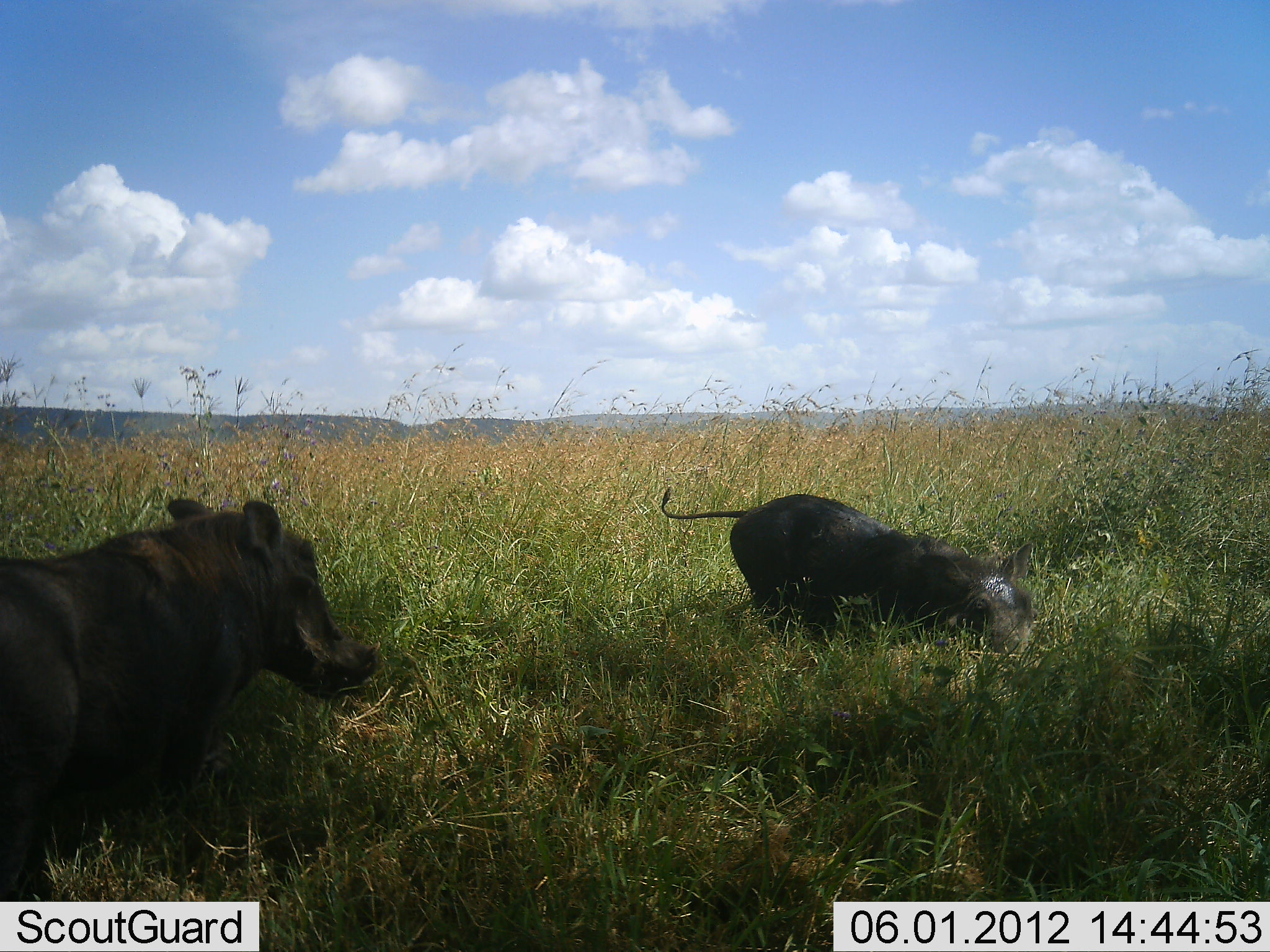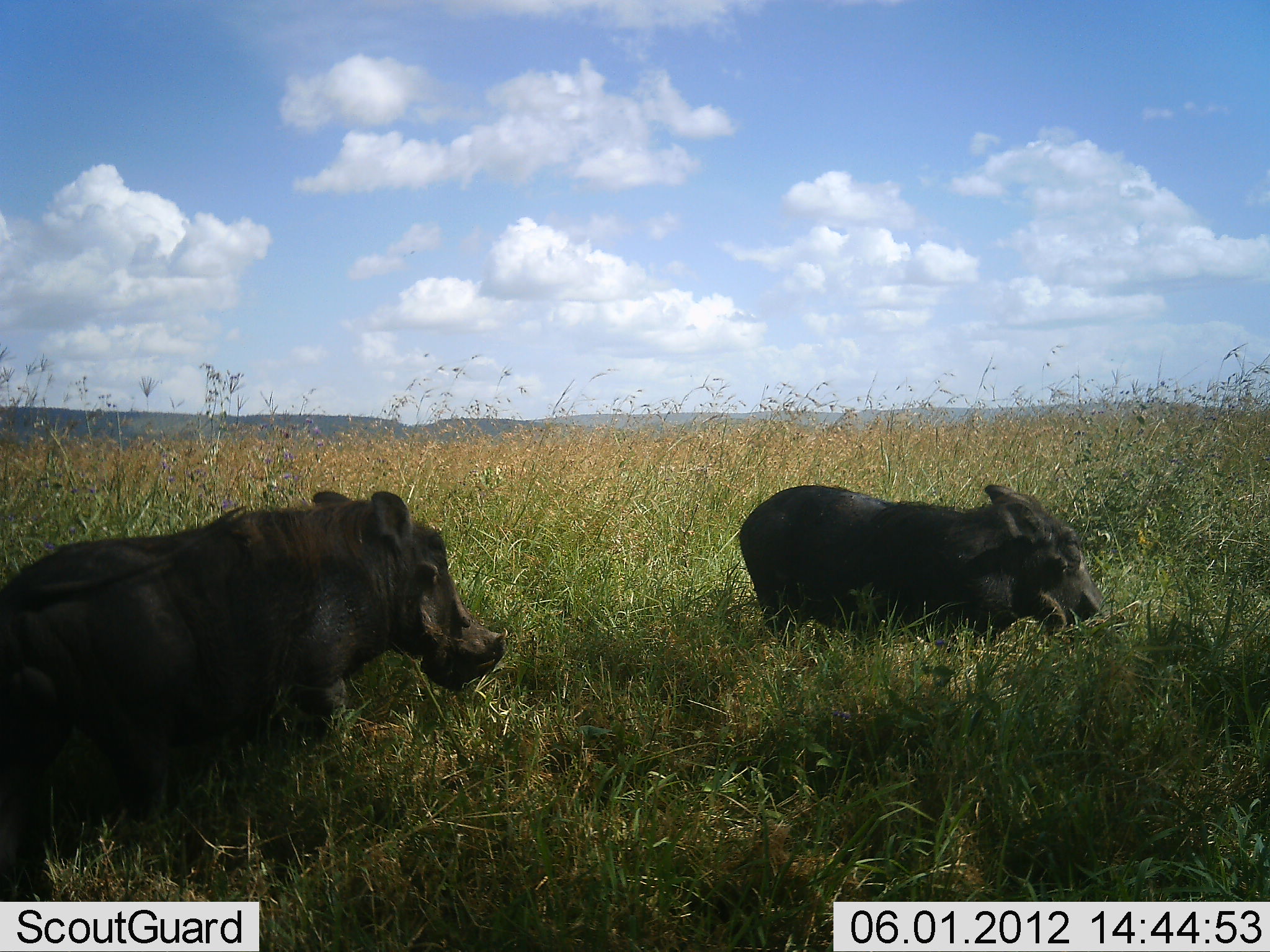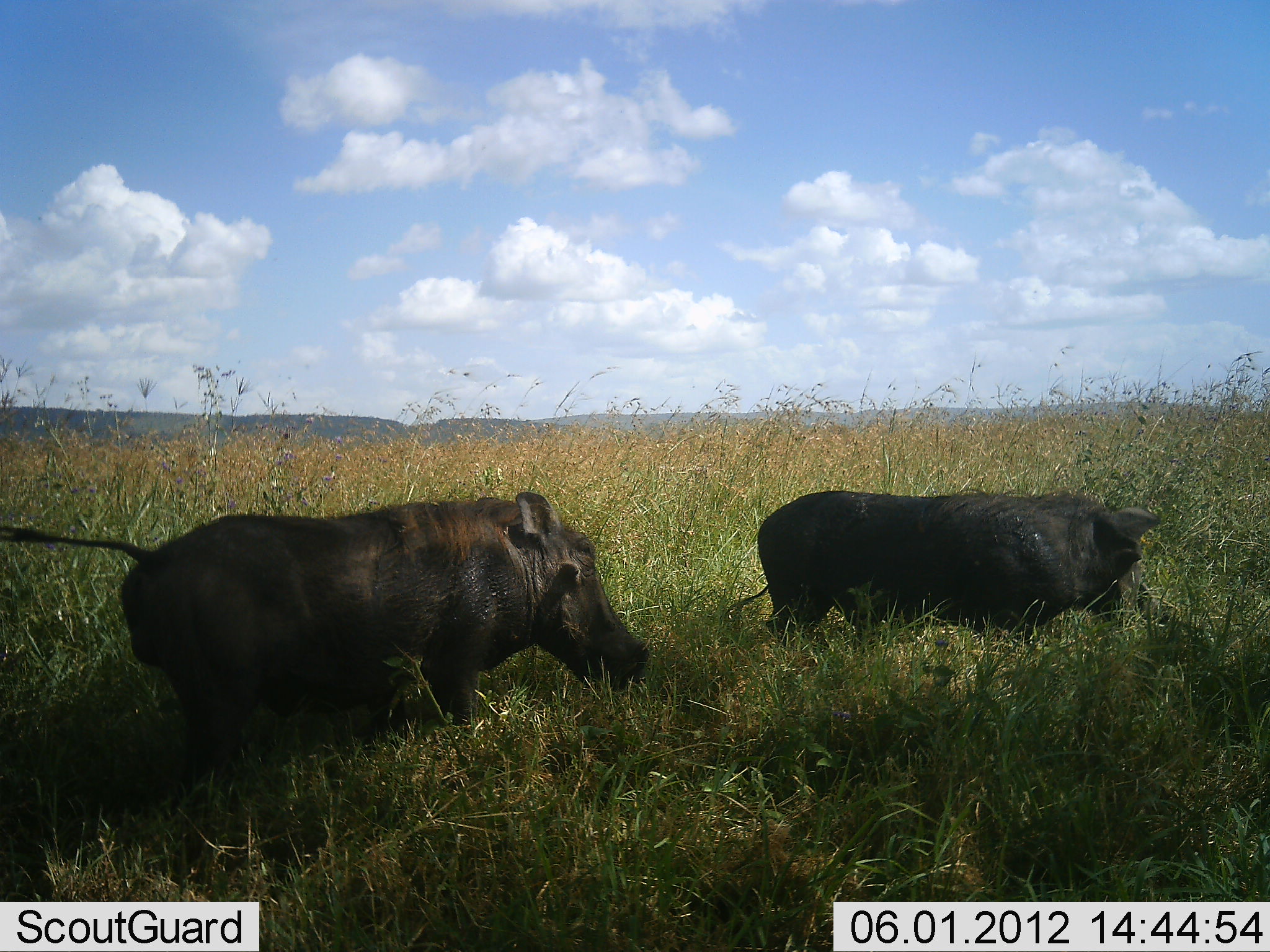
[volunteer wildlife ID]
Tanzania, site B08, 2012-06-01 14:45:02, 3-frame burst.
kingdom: Animalia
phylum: Chordata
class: Mammalia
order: Artiodactyla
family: Suidae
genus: Phacochoerus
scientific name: Phacochoerus africanus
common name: warthog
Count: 2.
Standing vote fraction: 17%.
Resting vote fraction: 0%.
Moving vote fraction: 83%.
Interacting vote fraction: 8%.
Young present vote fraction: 8%.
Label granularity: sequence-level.